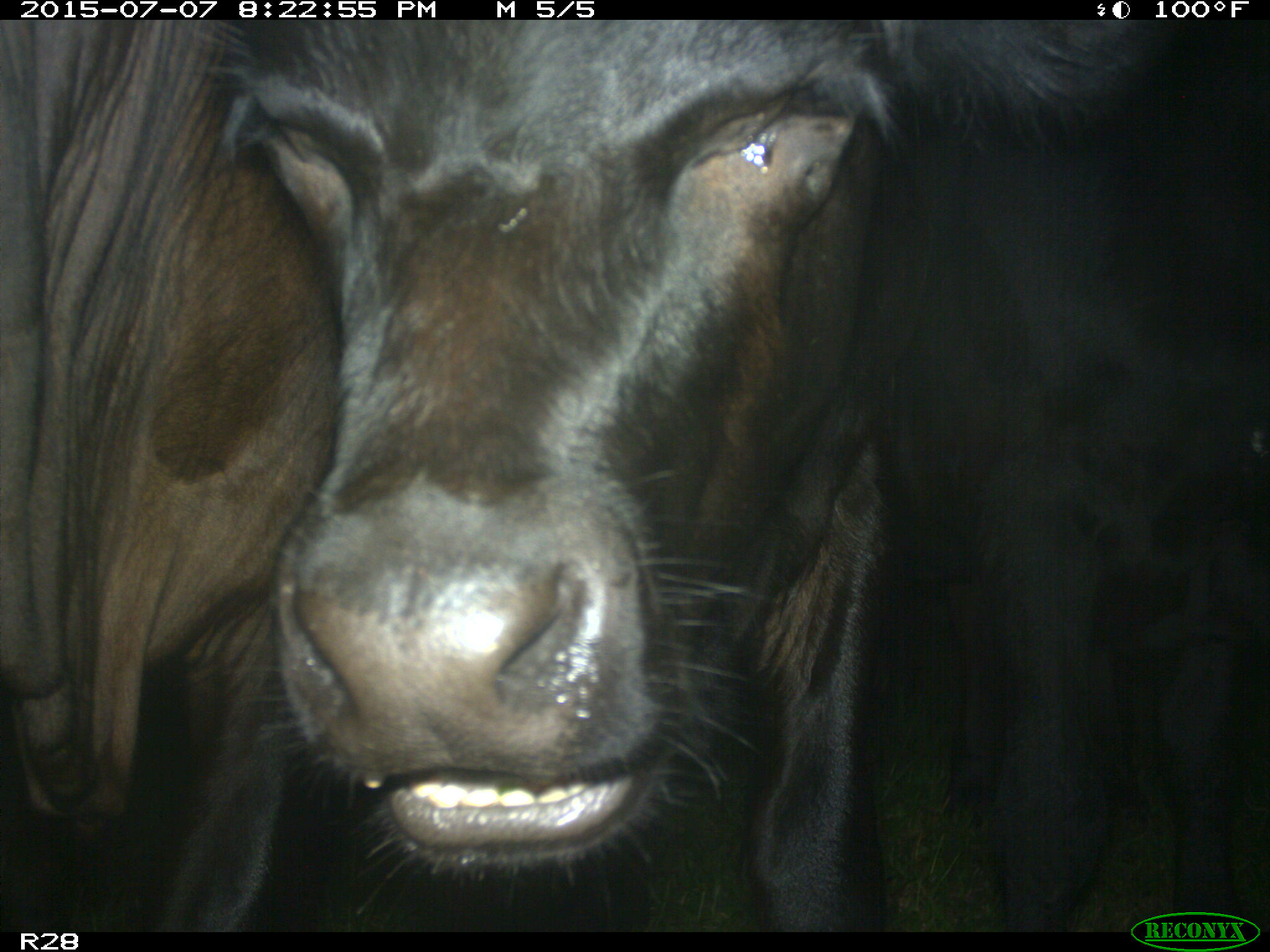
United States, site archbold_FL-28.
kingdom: Animalia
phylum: Chordata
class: Mammalia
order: Artiodactyla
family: Bovidae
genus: Bos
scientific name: Bos taurus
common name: domestic cow